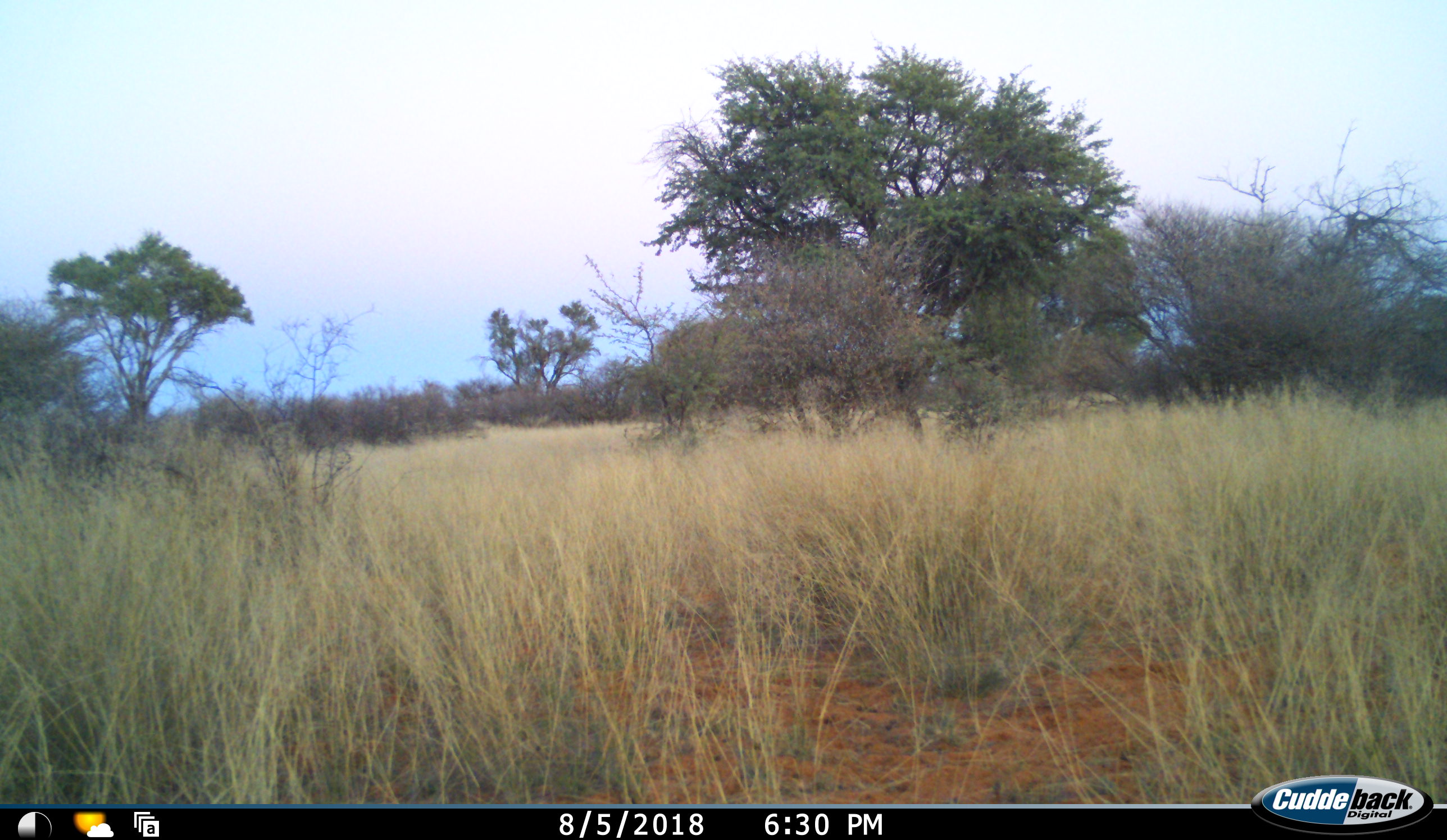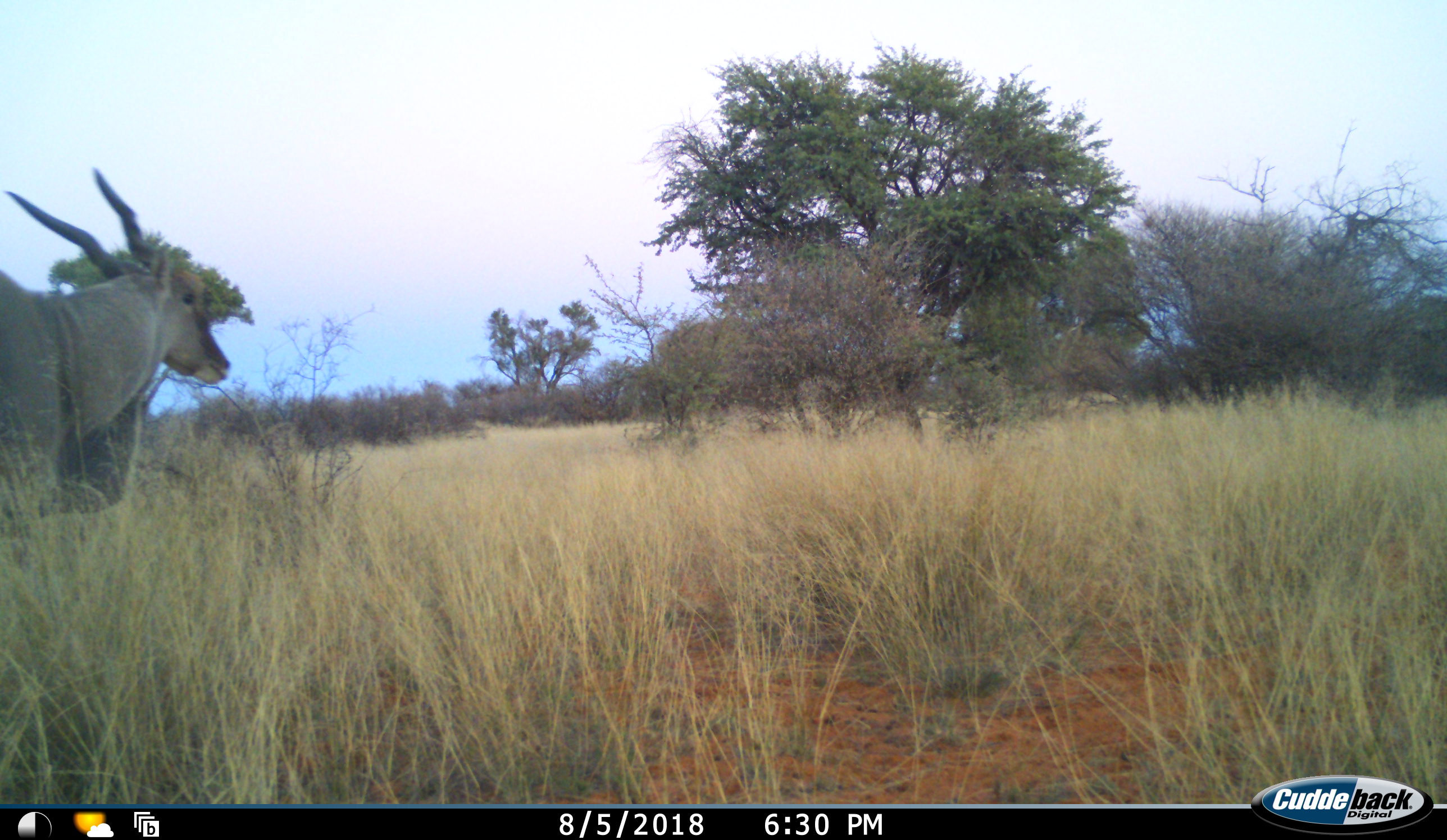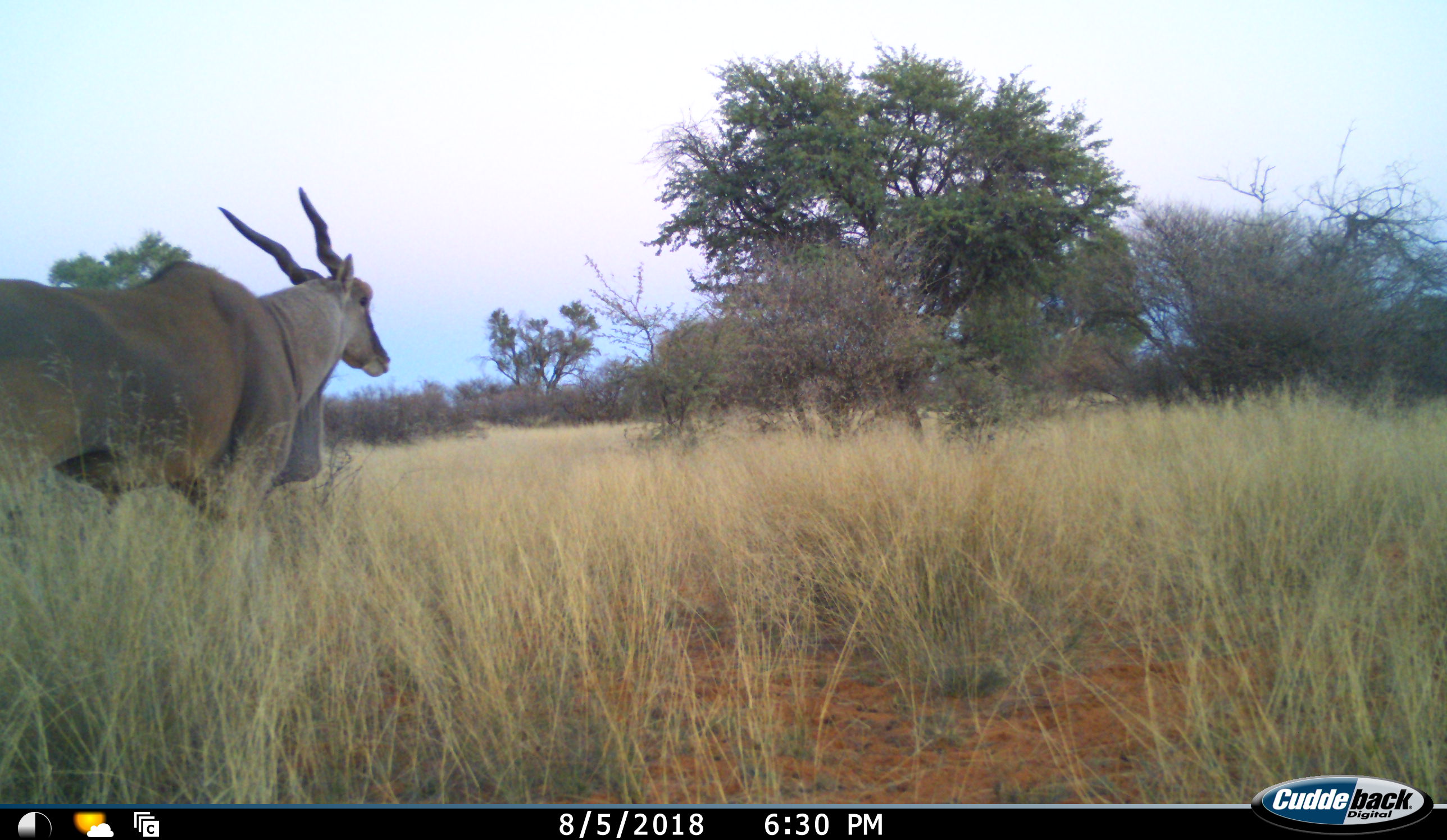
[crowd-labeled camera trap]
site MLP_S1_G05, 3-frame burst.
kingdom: Animalia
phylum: Chordata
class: Mammalia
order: Artiodactyla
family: Bovidae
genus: Tragelaphus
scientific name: Tragelaphus oryx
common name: eland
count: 1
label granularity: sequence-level